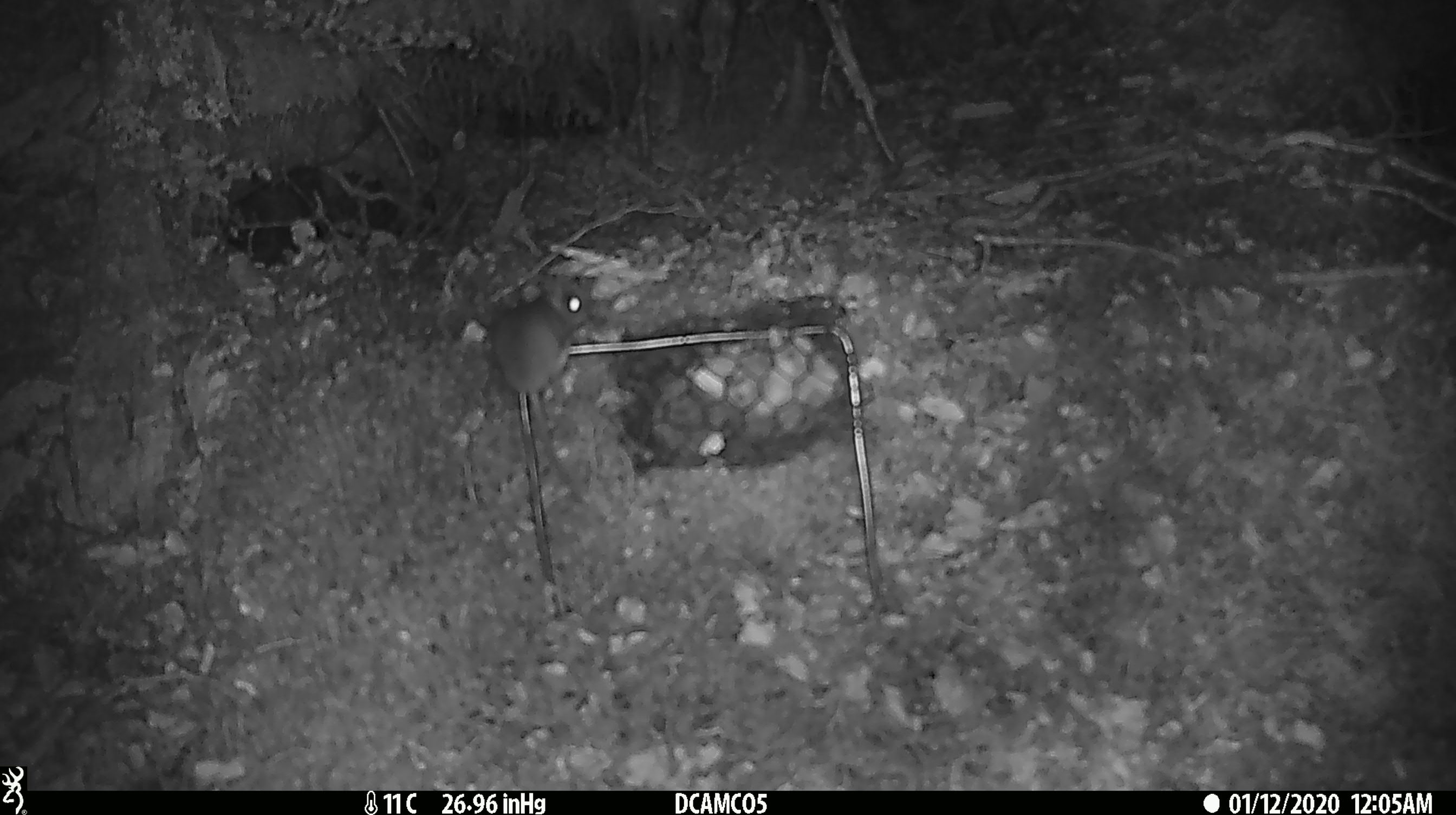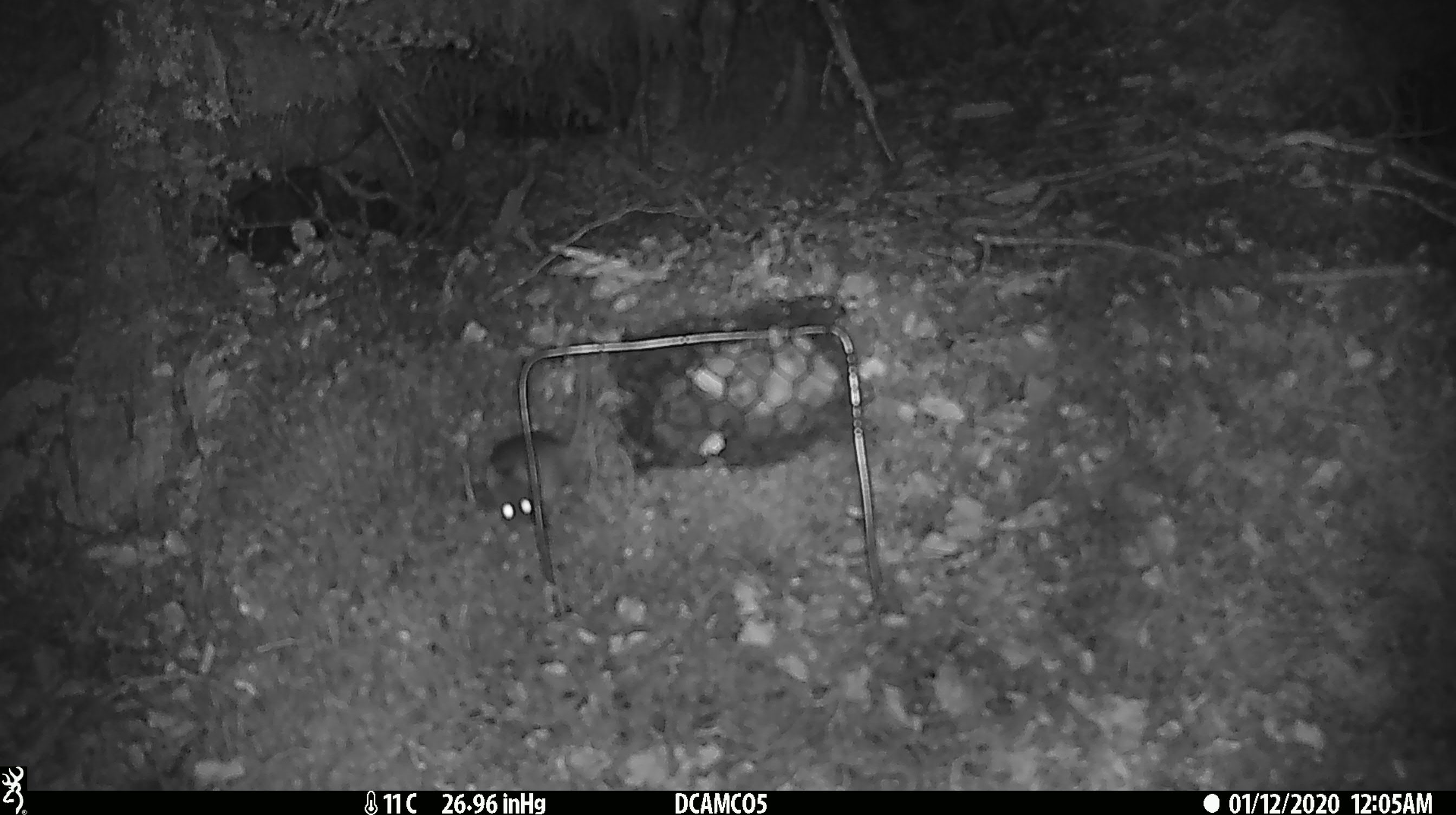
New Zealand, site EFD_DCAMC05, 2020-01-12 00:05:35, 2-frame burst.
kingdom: Animalia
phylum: Chordata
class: Mammalia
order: Rodentia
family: Muridae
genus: Mus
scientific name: Mus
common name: mouse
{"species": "mouse (Mus)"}